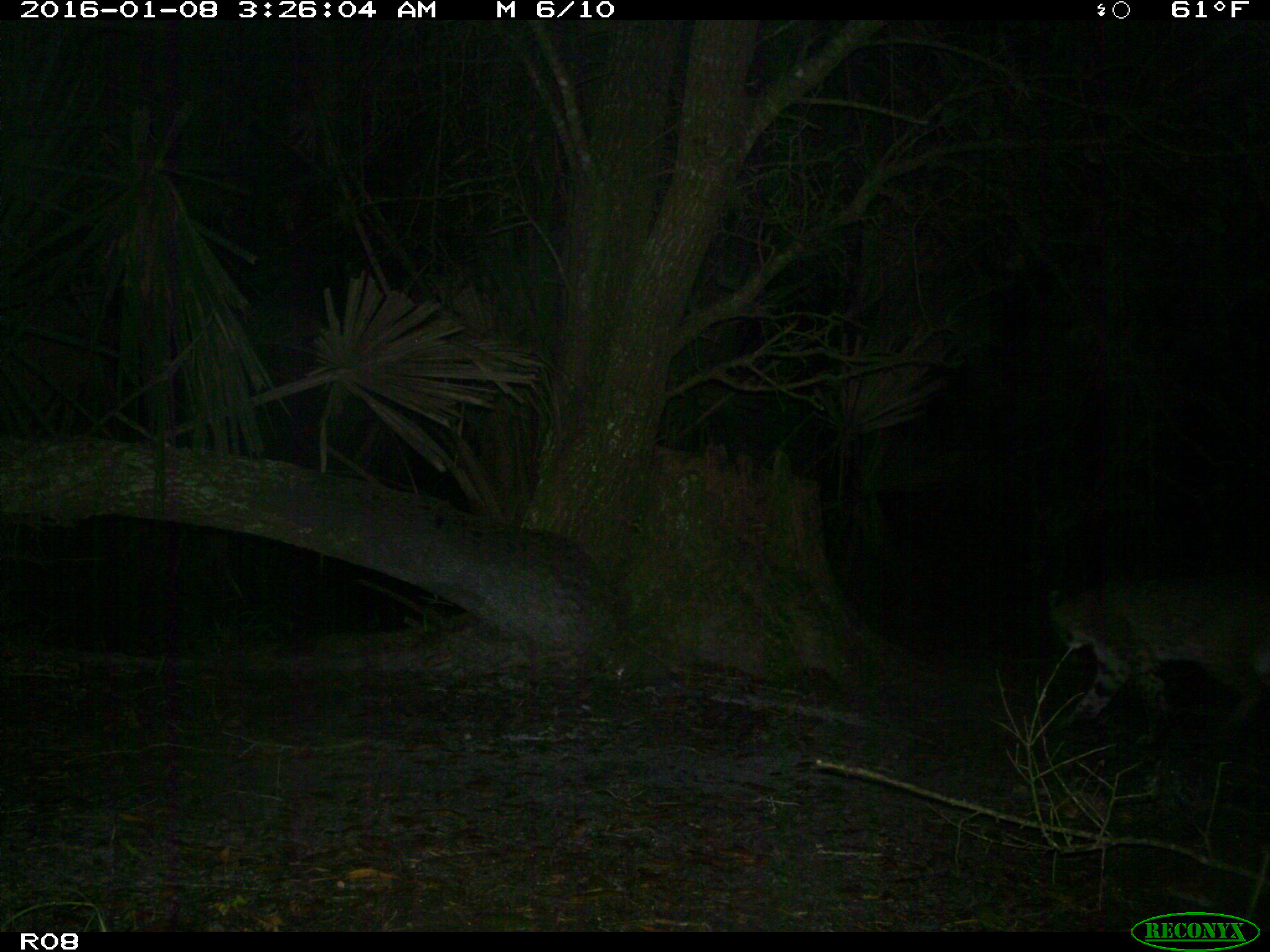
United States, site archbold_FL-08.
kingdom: Animalia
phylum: Chordata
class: Mammalia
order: Carnivora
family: Felidae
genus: Lynx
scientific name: Lynx rufus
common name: bobcat